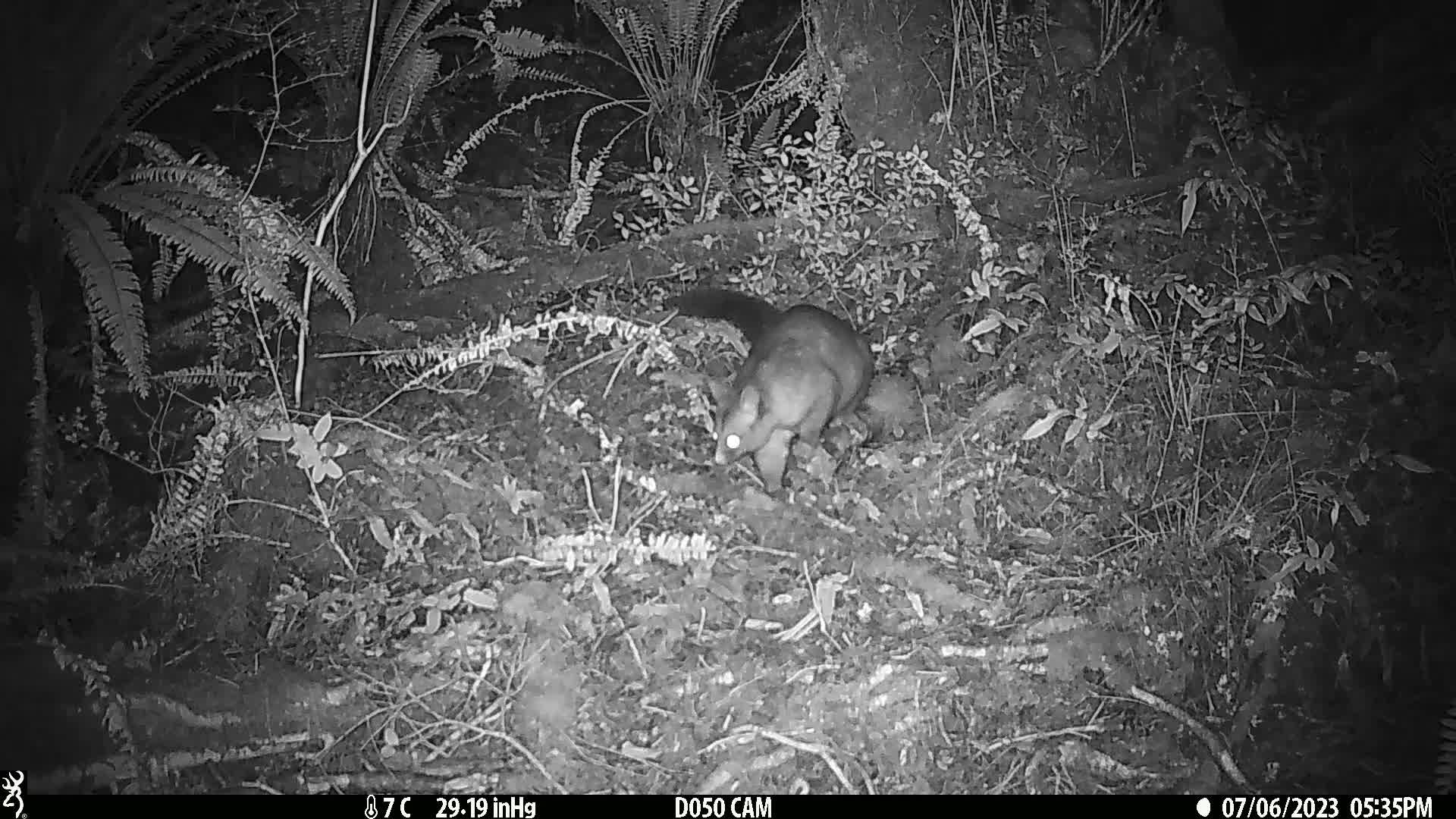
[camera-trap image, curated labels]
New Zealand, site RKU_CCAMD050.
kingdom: Animalia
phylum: Chordata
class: Mammalia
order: Diprotodontia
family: Phalangeridae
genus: Trichosurus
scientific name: Trichosurus vulpecula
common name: common brushtail possum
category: possum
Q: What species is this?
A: Possum (common brushtail possum) (Trichosurus vulpecula).